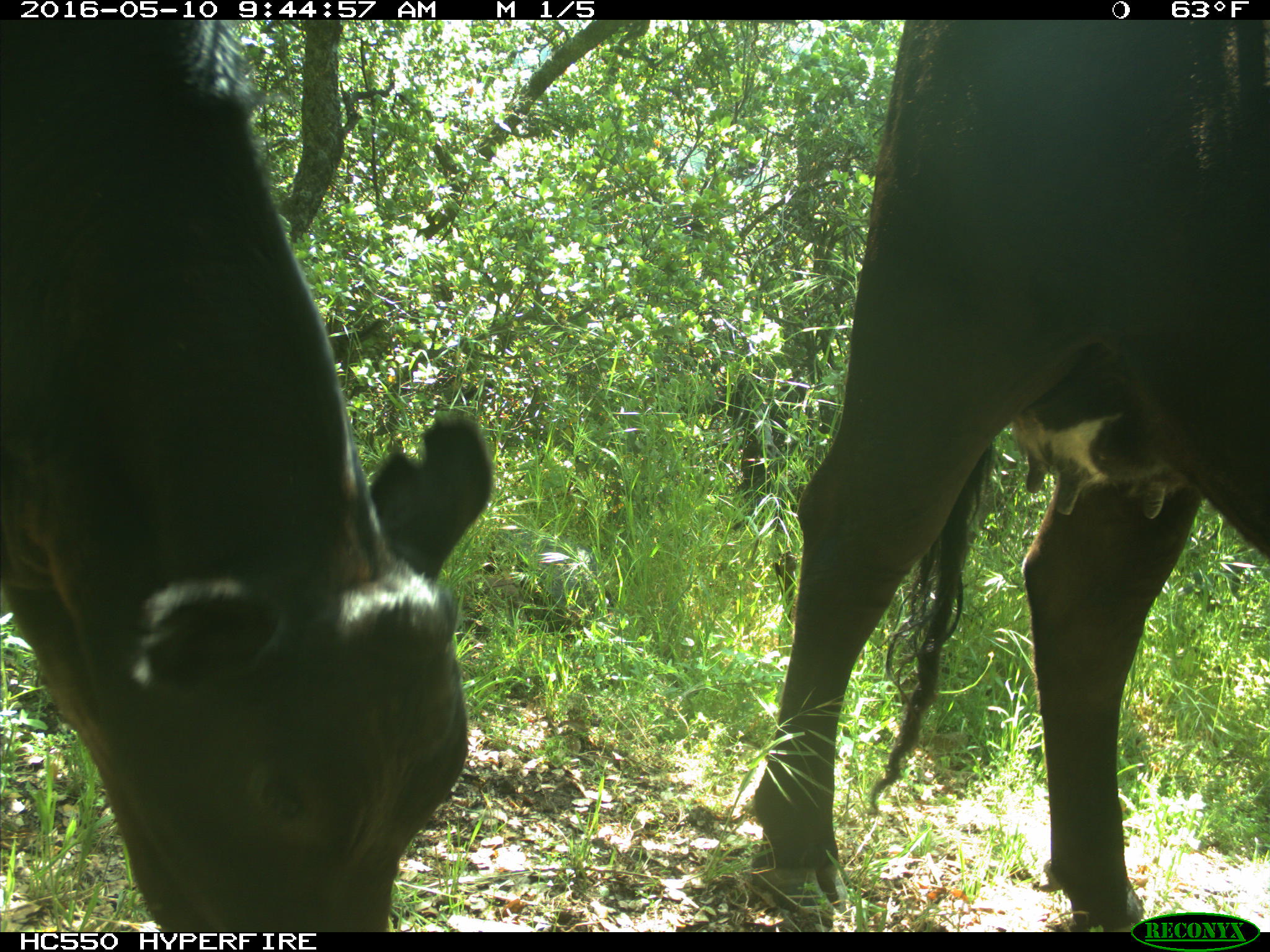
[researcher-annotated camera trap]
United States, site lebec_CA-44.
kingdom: Animalia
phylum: Chordata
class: Mammalia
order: Artiodactyla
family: Bovidae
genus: Bos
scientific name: Bos taurus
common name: domestic cow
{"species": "Bos taurus (domestic cow)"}